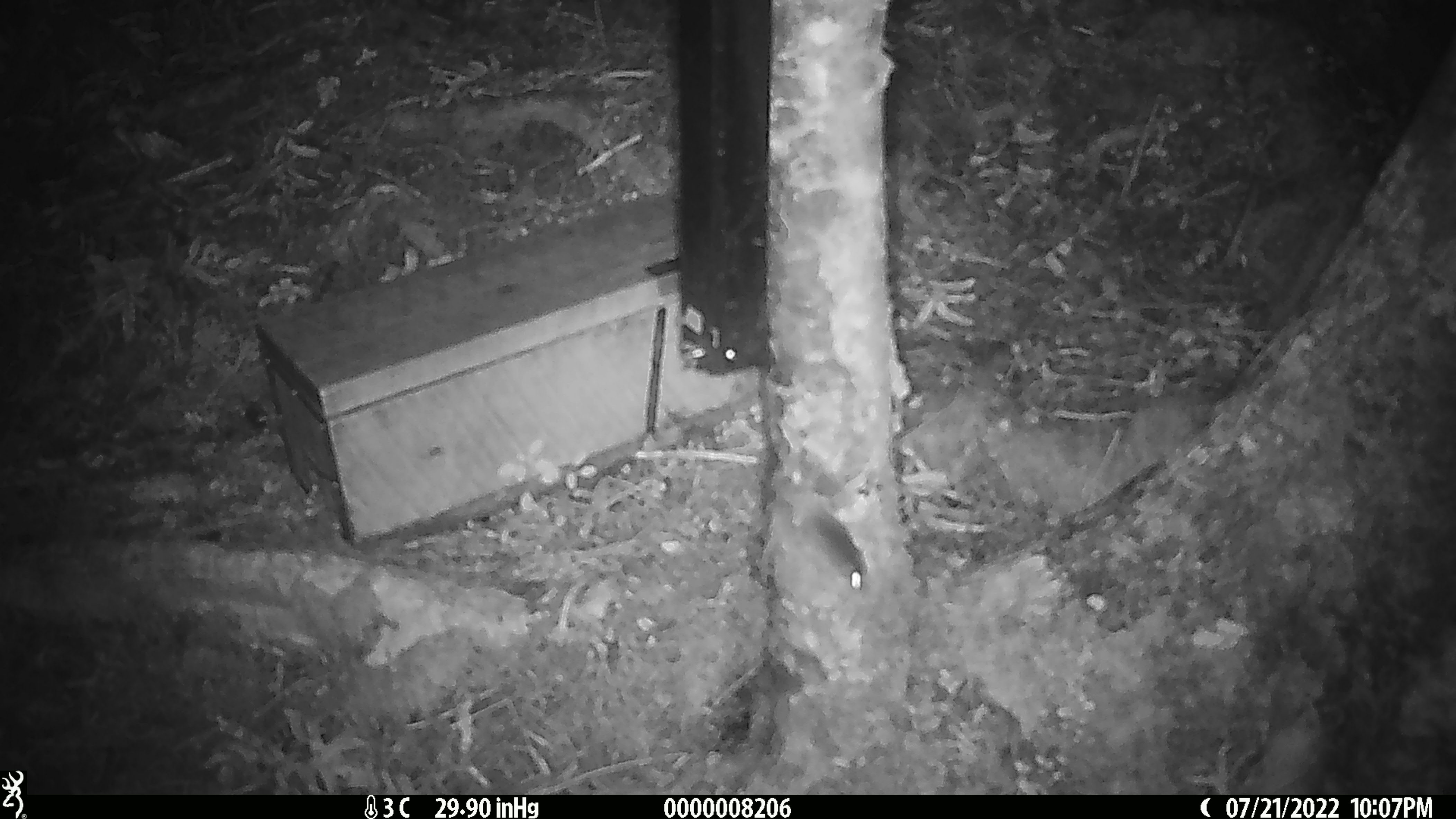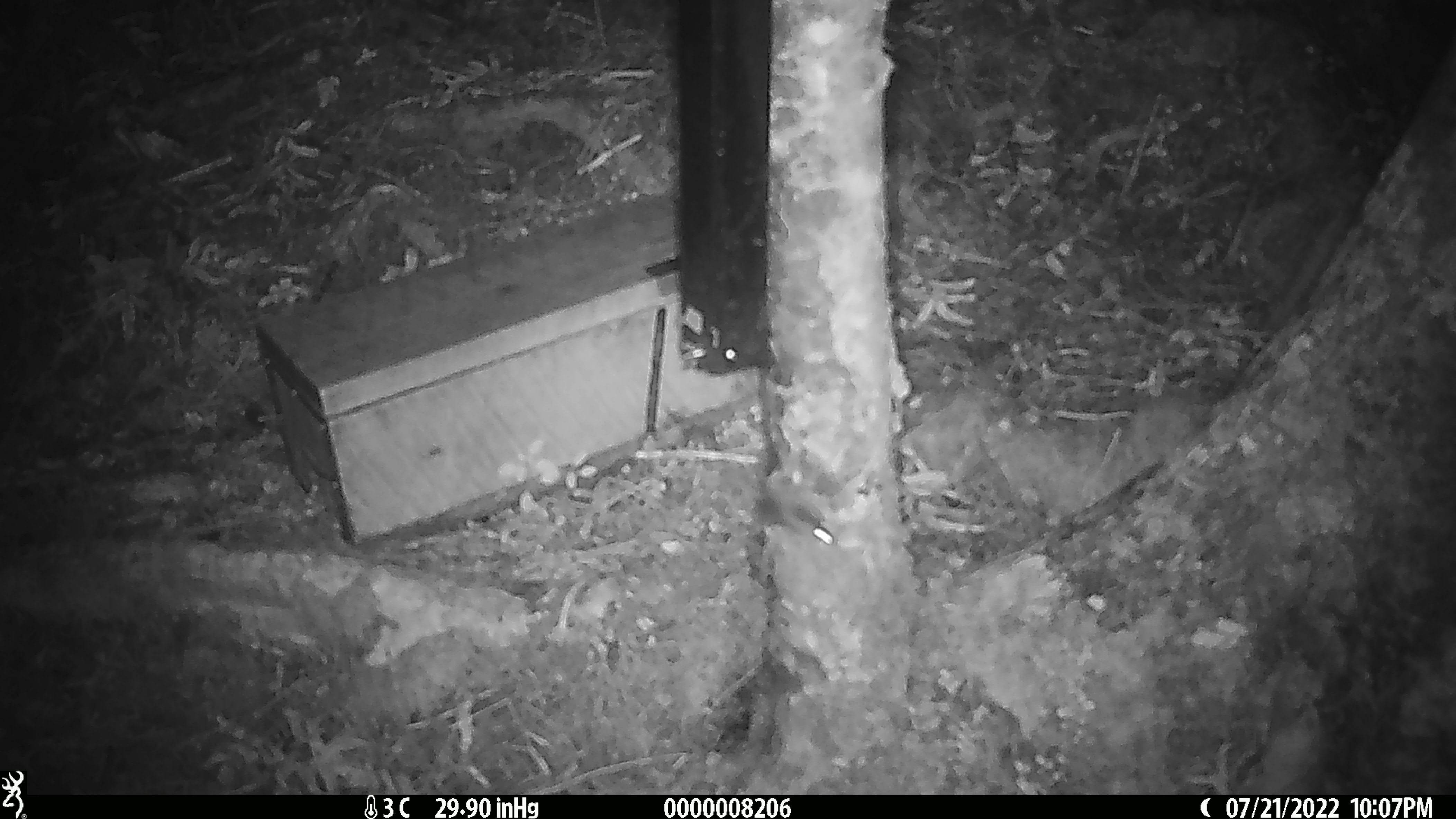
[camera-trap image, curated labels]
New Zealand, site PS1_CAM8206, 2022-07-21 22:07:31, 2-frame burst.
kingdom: Animalia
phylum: Chordata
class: Mammalia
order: Rodentia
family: Muridae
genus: Mus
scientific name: Mus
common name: mouse